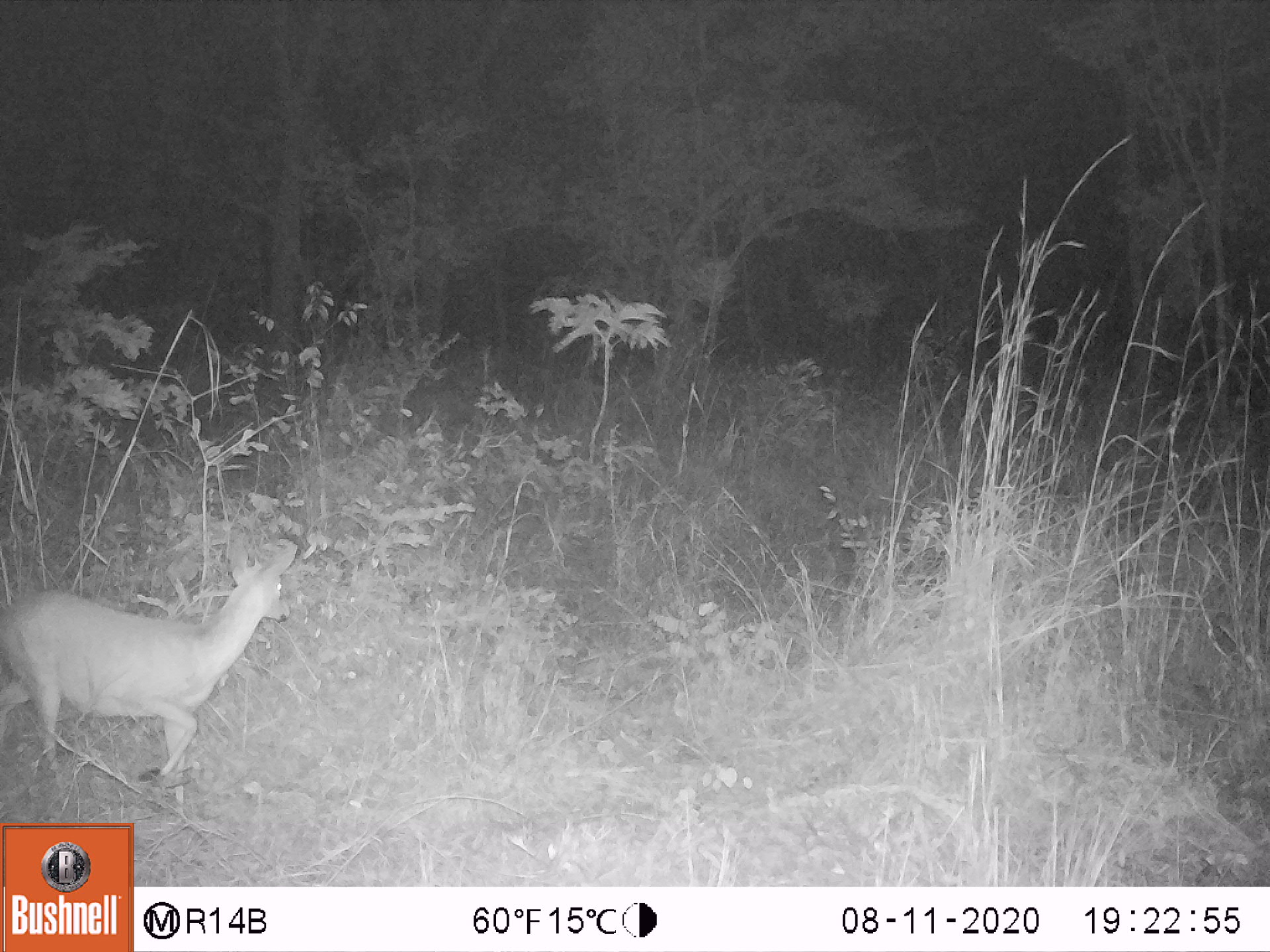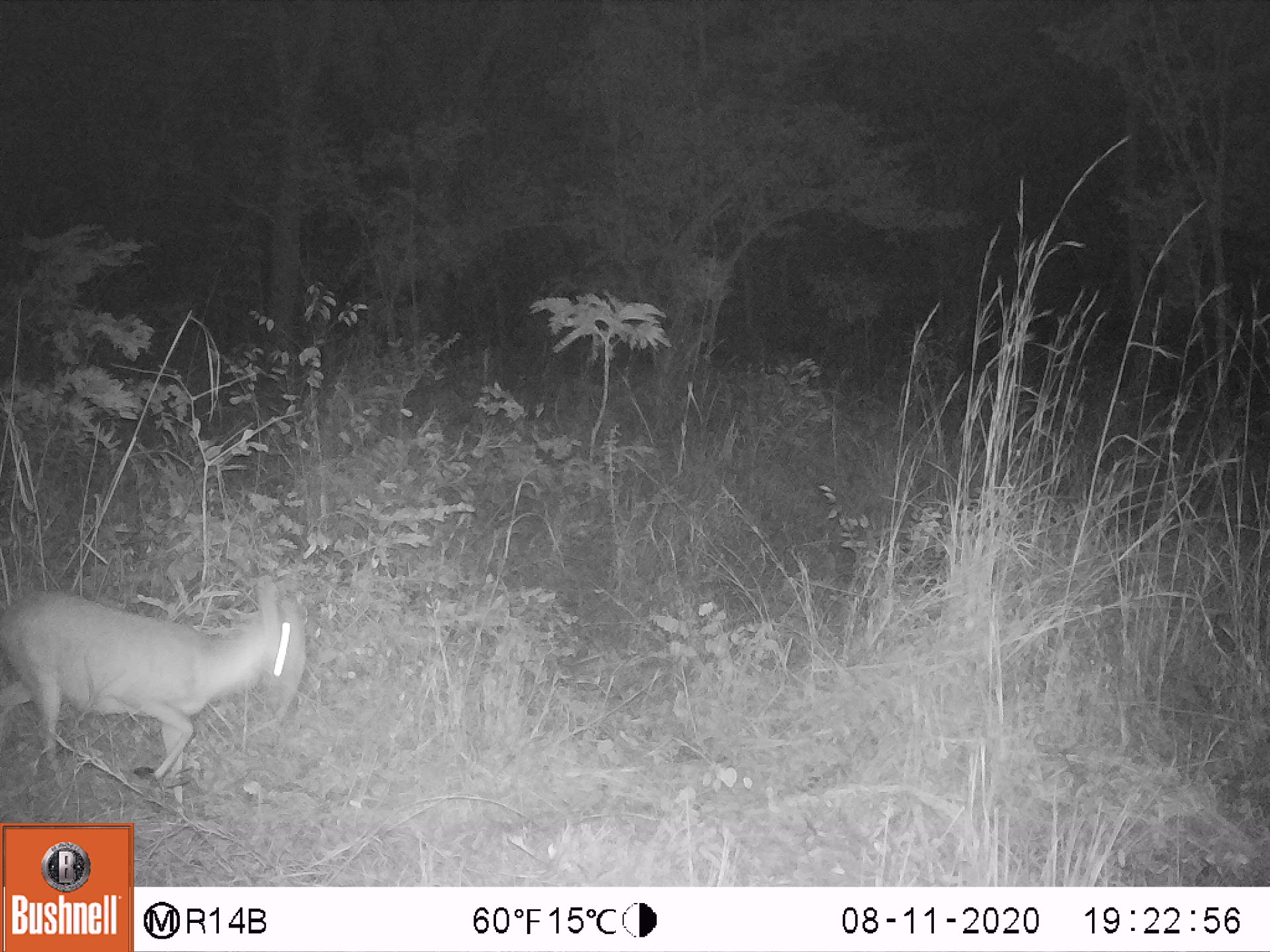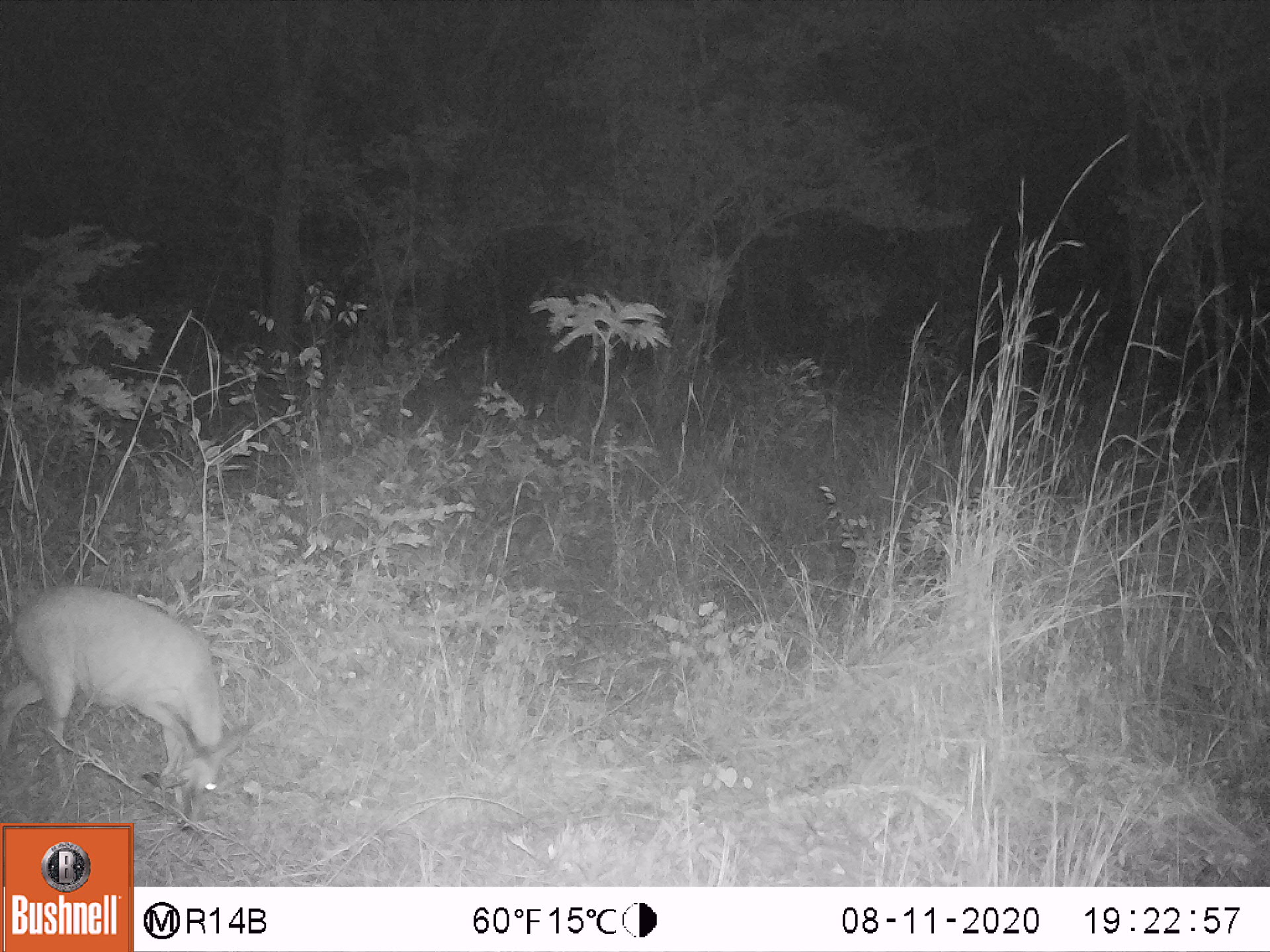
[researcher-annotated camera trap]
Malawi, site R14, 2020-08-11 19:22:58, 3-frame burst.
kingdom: Animalia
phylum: Chordata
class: Mammalia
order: Artiodactyla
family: Bovidae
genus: Sylvicapra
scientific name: Sylvicapra grimmia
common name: common duiker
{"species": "common duiker (Sylvicapra grimmia)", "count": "1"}